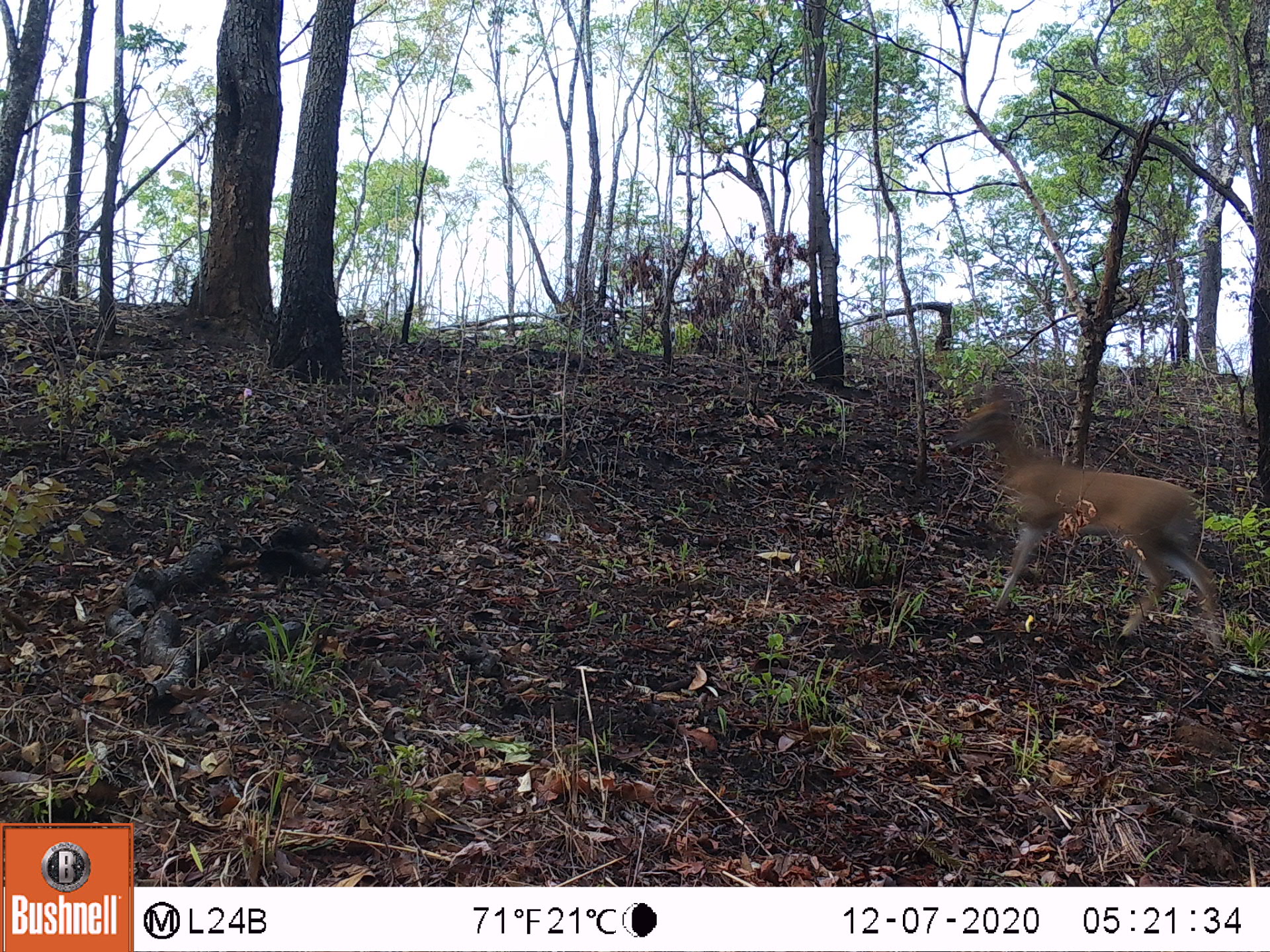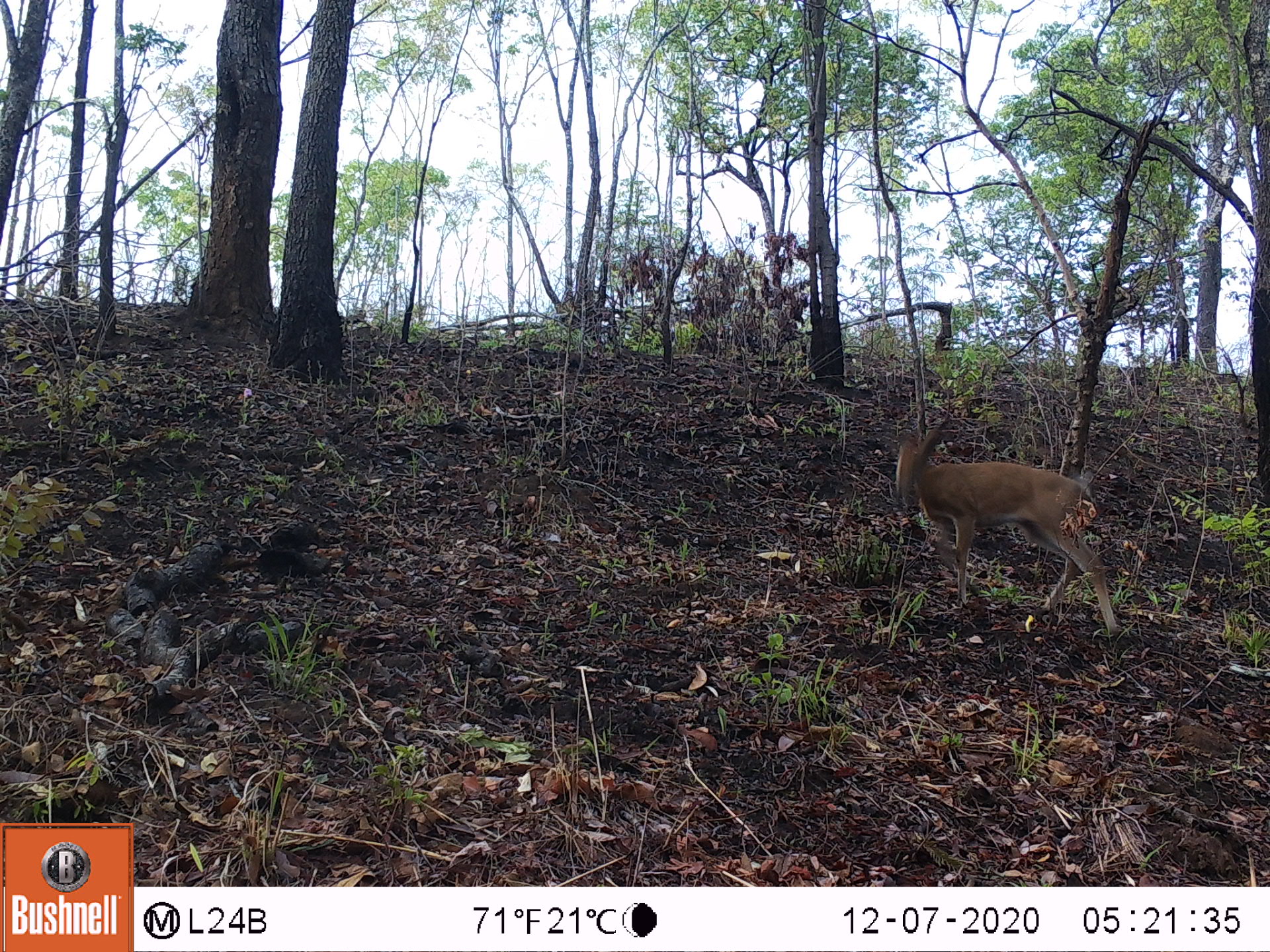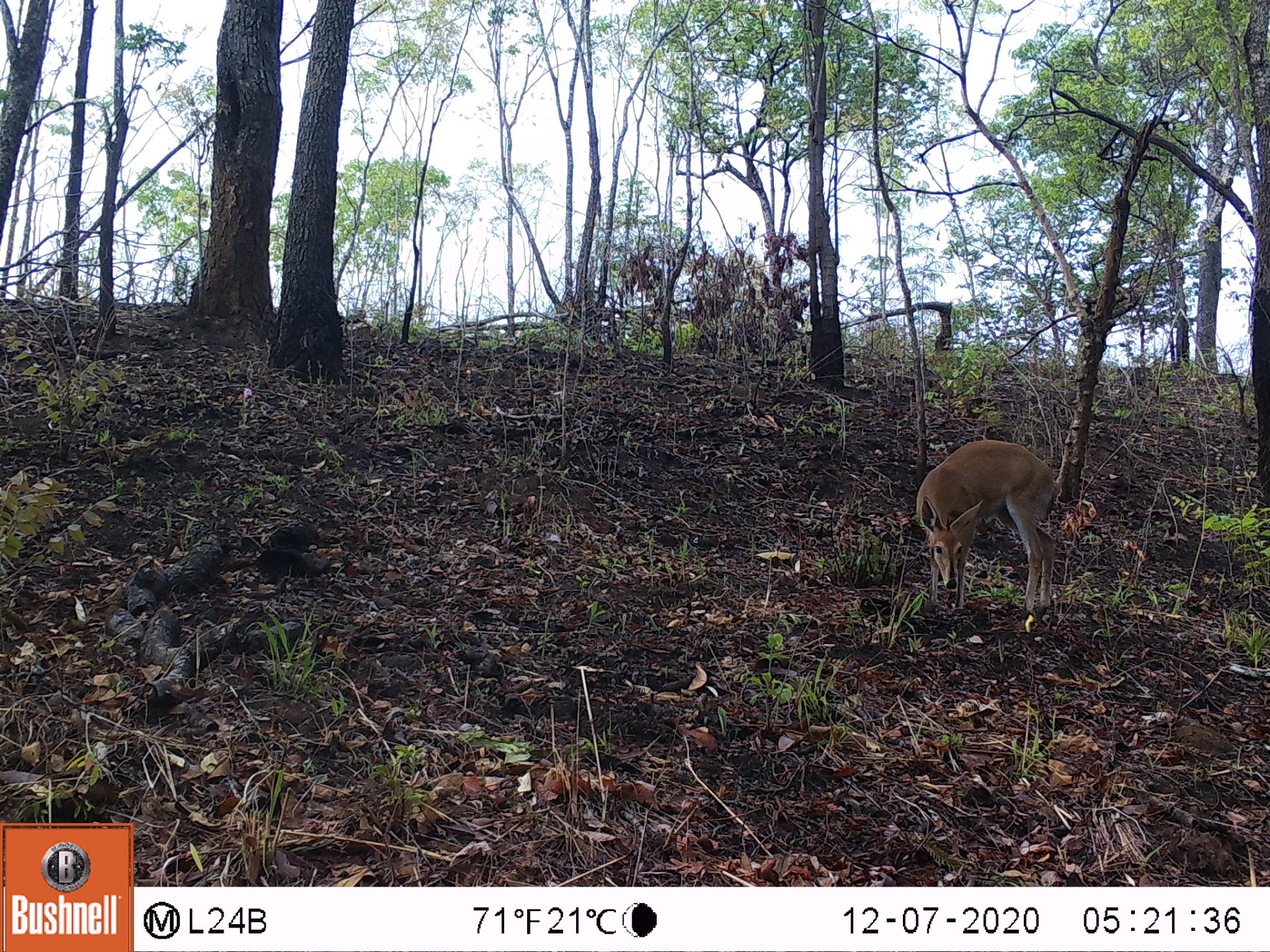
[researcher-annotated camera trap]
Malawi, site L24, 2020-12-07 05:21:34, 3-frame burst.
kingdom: Animalia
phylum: Chordata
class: Mammalia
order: Artiodactyla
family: Bovidae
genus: Sylvicapra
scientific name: Sylvicapra grimmia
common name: common duiker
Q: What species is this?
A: Common duiker (Sylvicapra grimmia).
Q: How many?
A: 1.